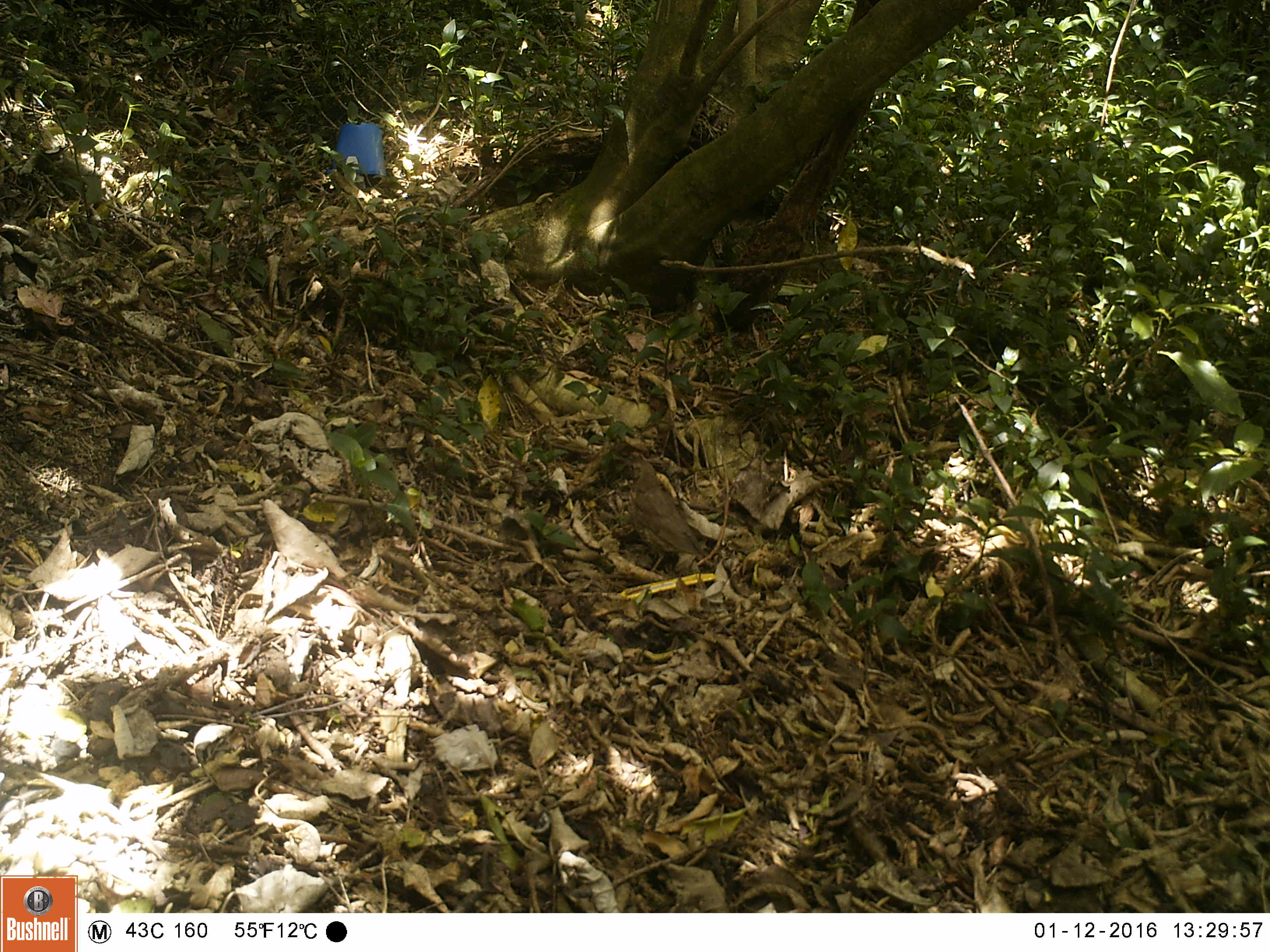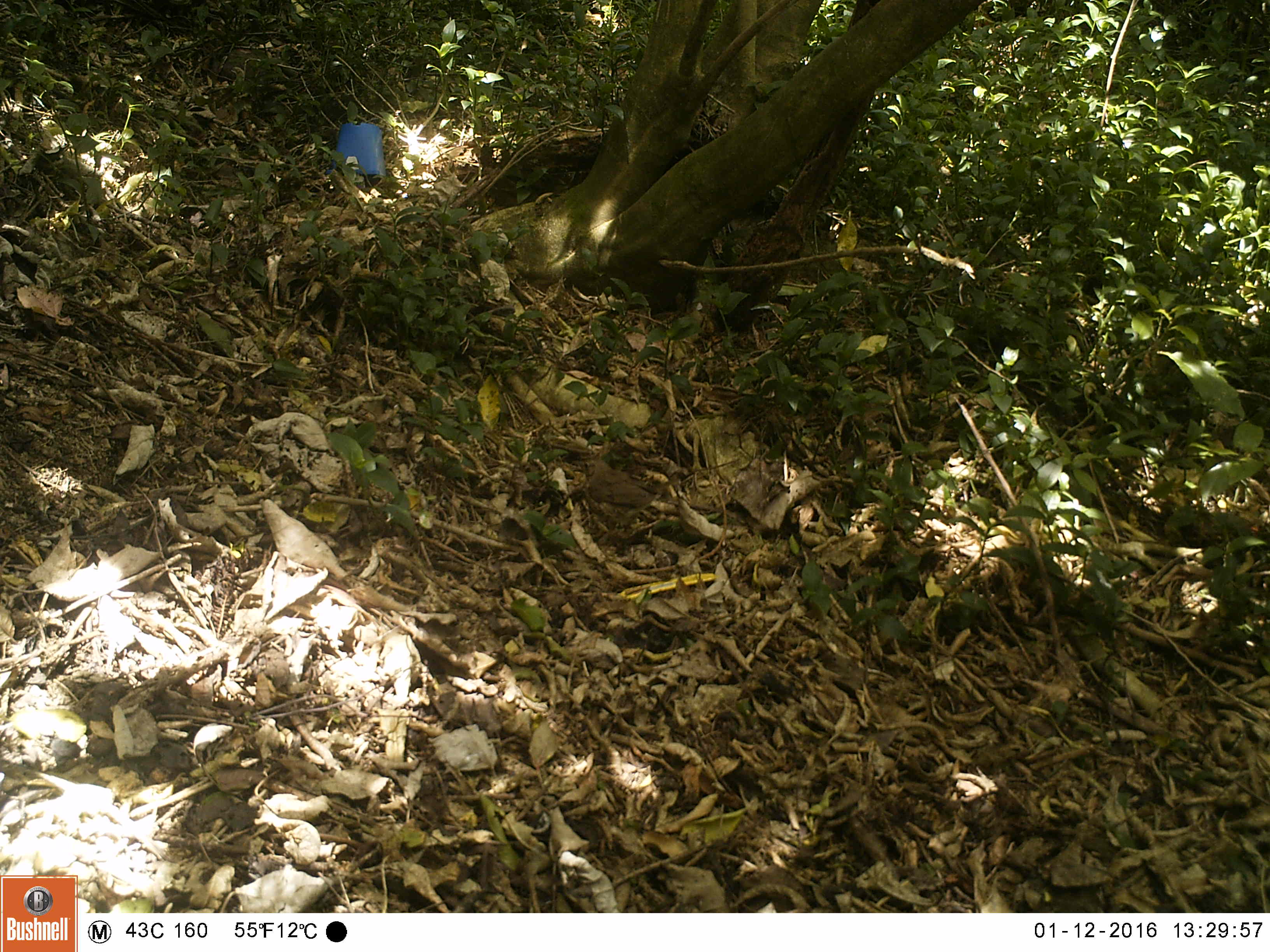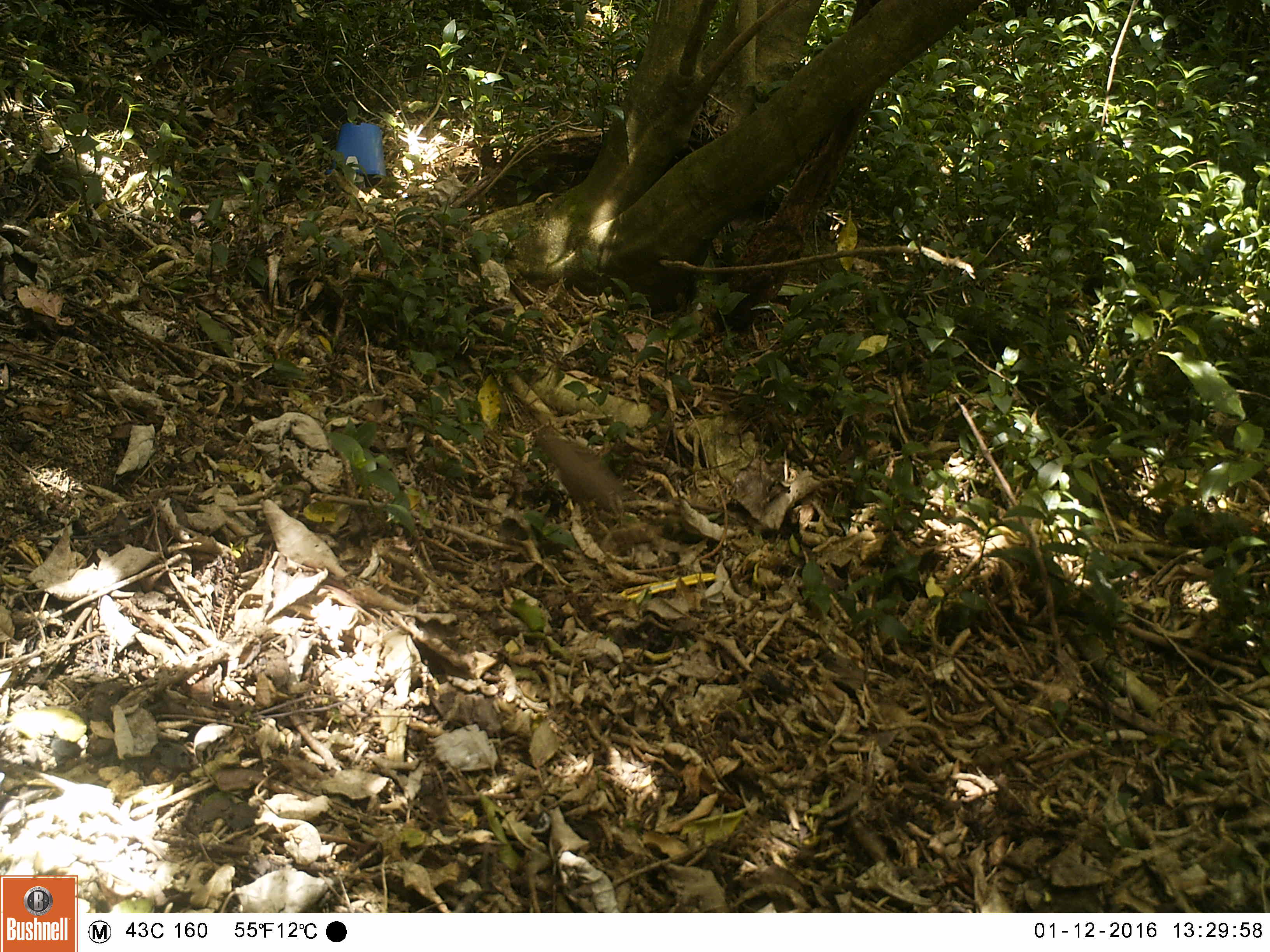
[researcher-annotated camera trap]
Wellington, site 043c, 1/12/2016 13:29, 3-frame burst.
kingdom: Animalia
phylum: Chordata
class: Aves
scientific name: Aves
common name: bird